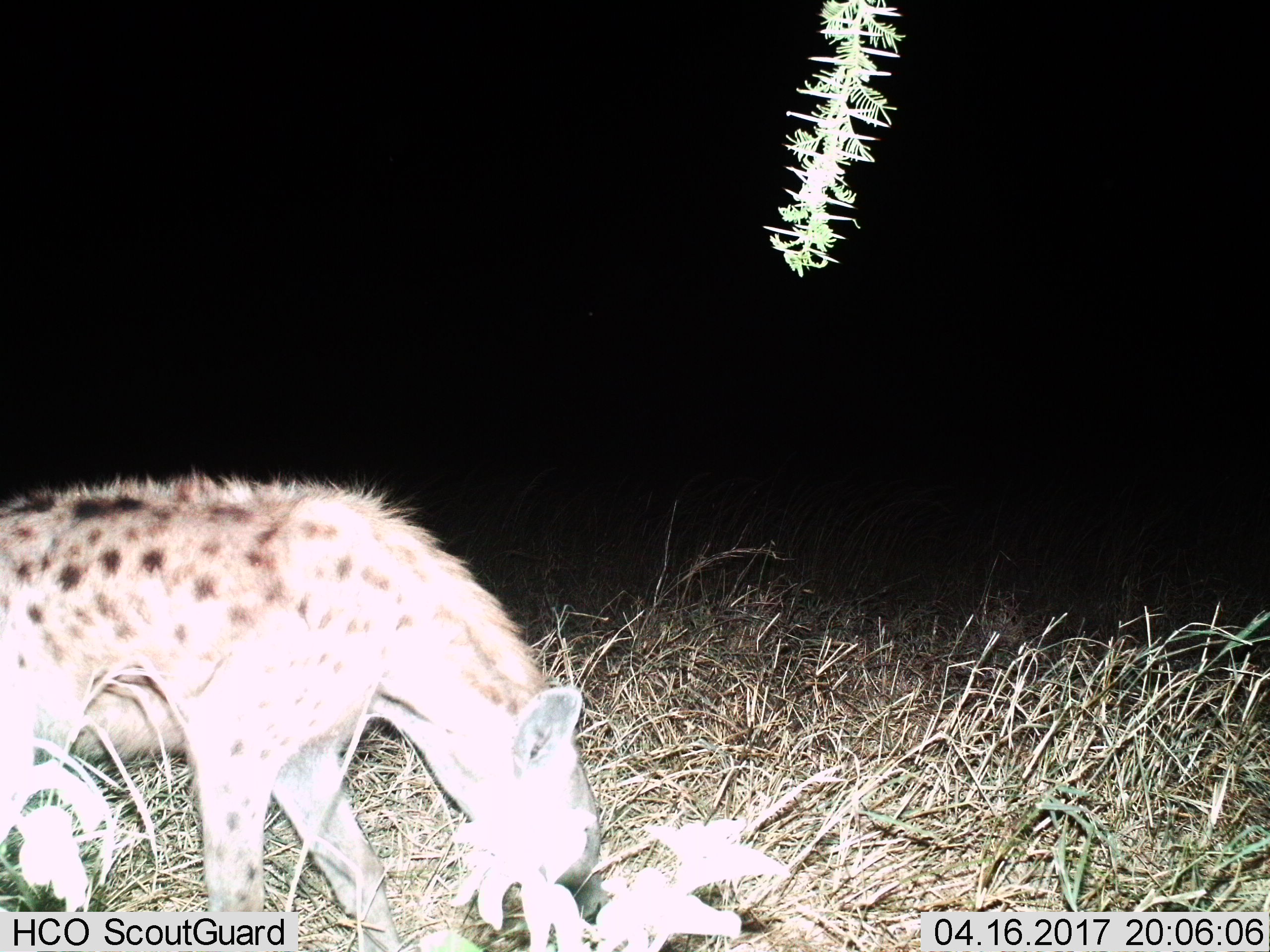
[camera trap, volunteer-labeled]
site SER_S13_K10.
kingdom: Animalia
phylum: Chordata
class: Mammalia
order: Carnivora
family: Hyaenidae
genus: Crocuta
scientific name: Crocuta crocuta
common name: spotted hyena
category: hyenaspotted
Hyenaspotted (spotted hyena) (Crocuta crocuta), count 1. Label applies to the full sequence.